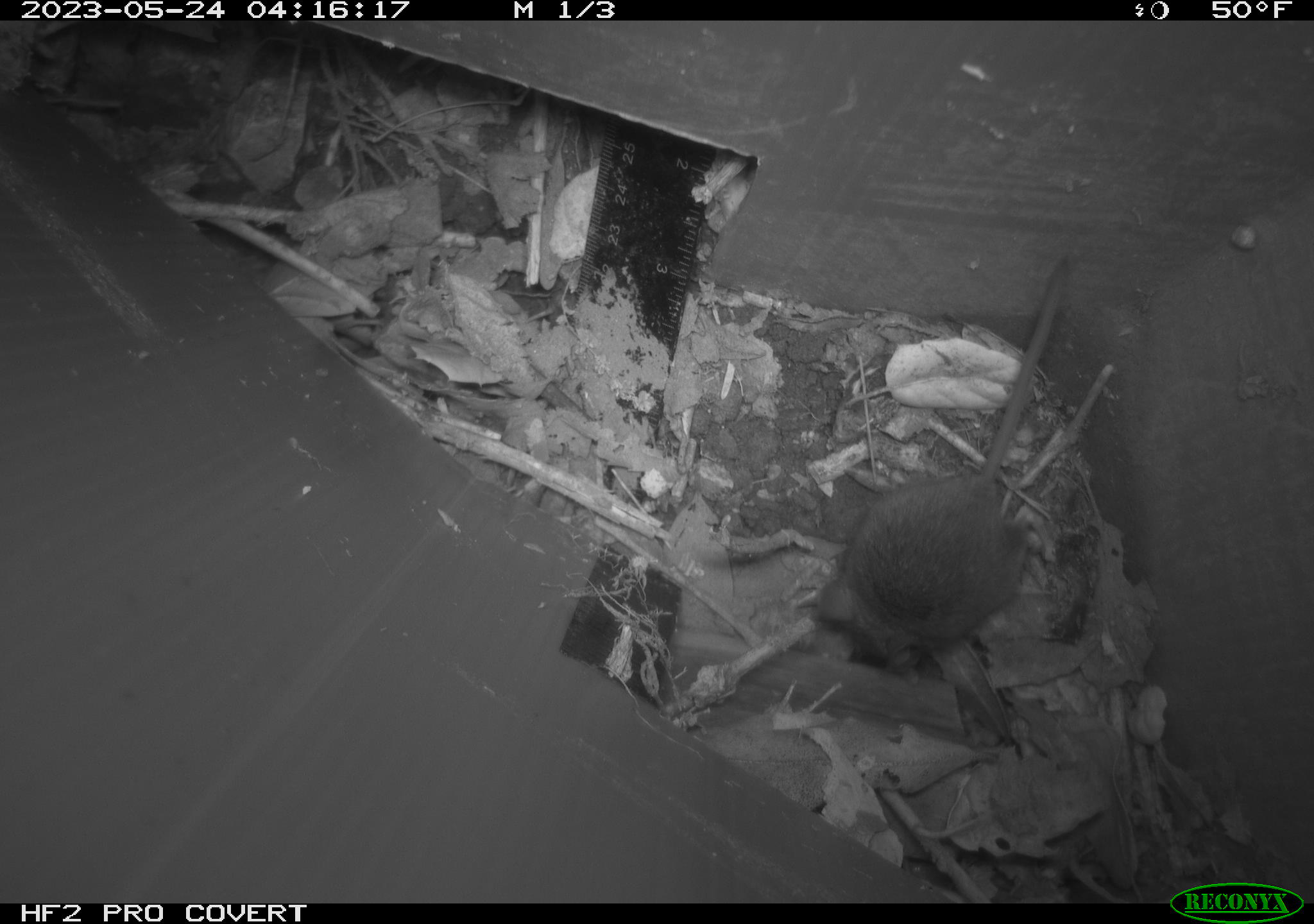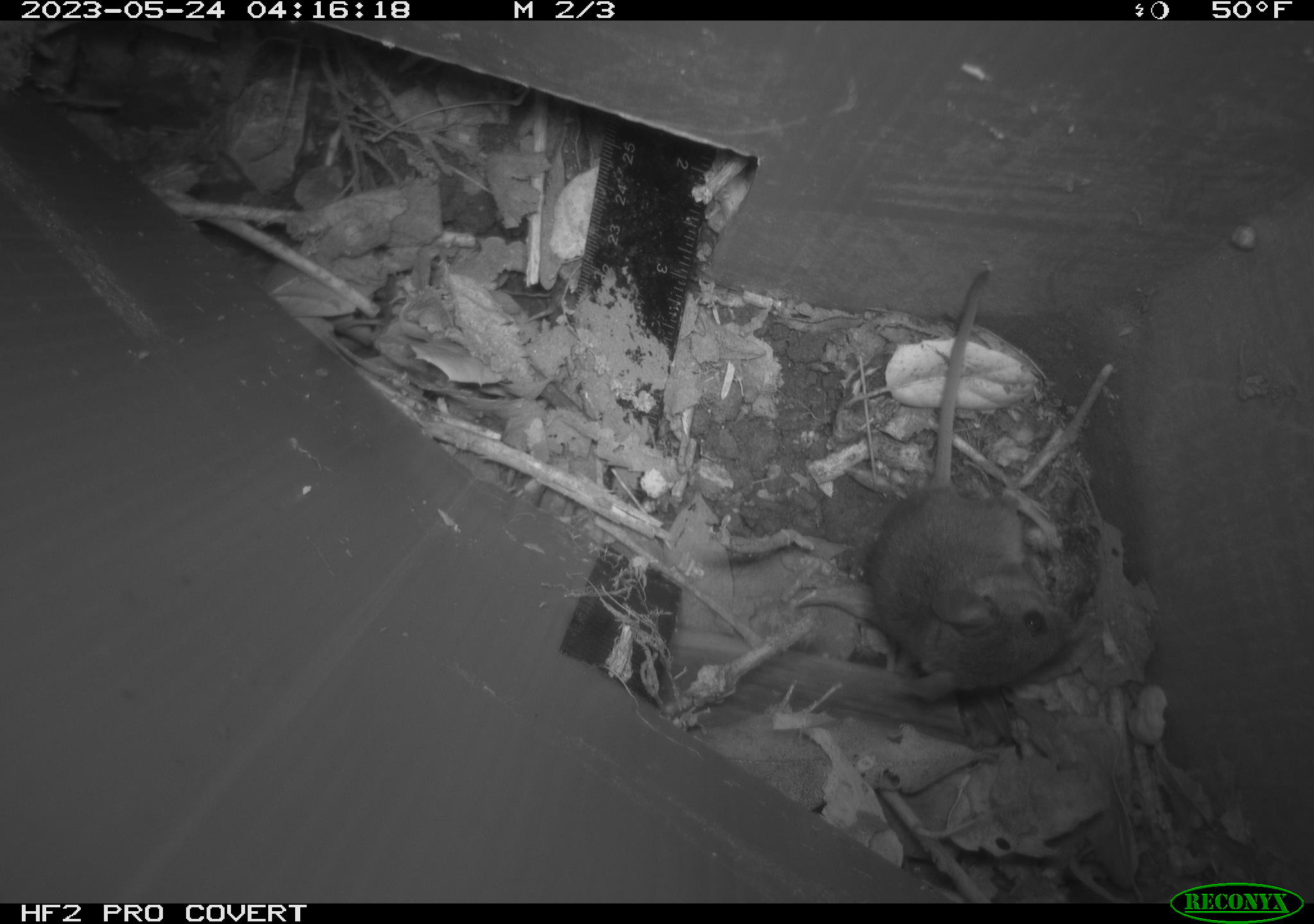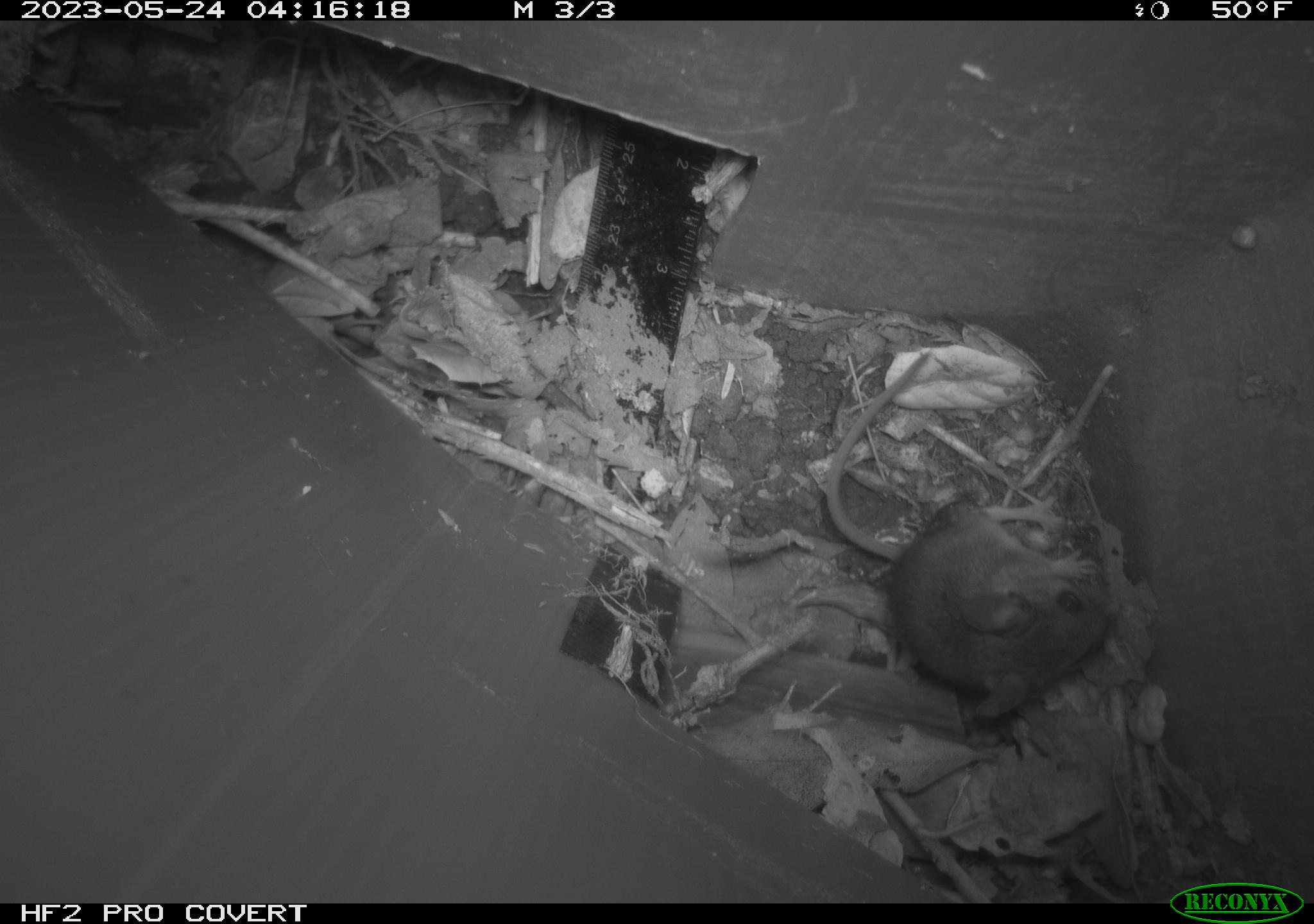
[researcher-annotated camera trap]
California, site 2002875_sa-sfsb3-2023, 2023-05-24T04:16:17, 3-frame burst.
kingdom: Animalia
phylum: Chordata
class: Mammalia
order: Rodentia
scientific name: Rodentia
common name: mouse species